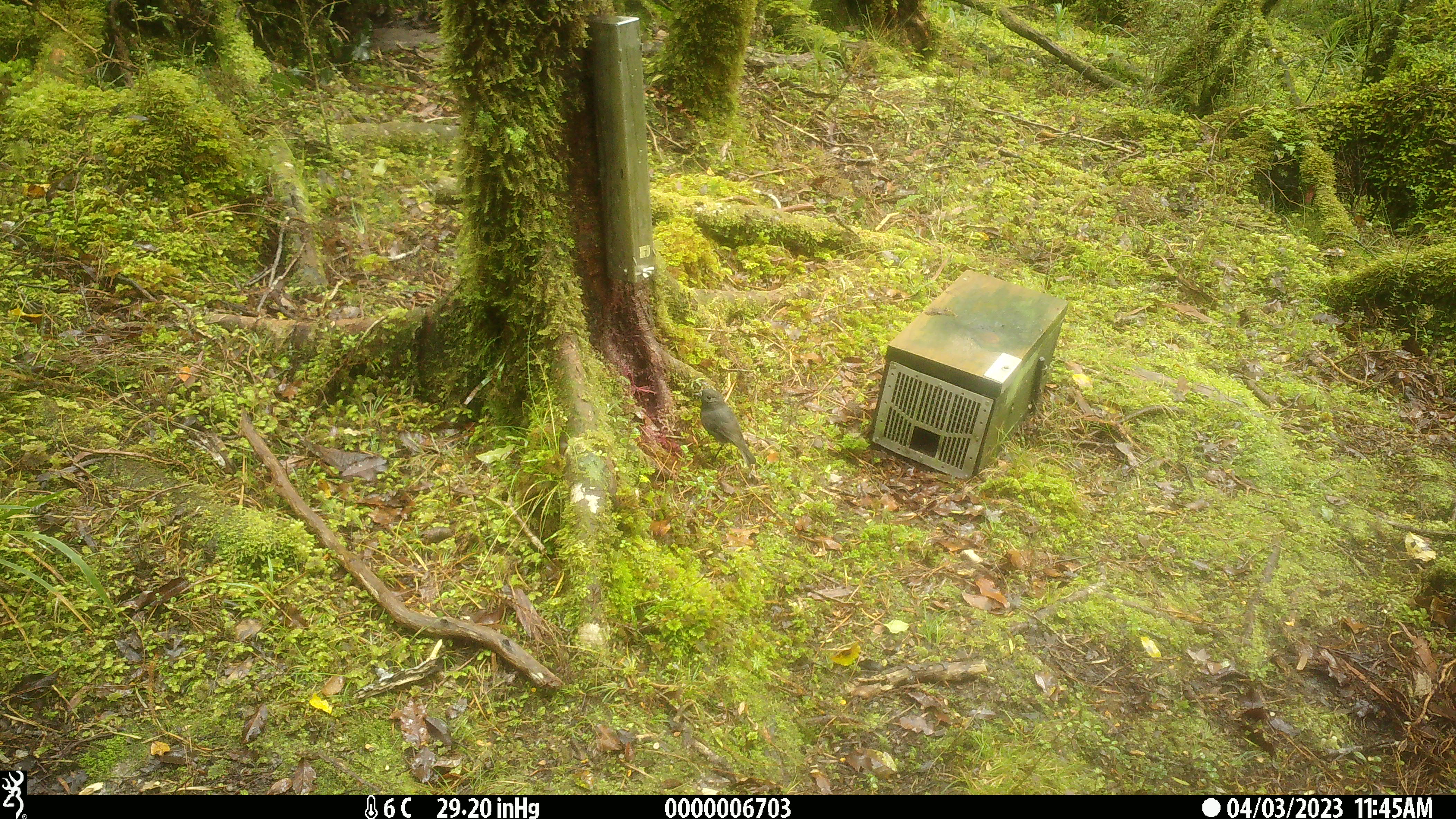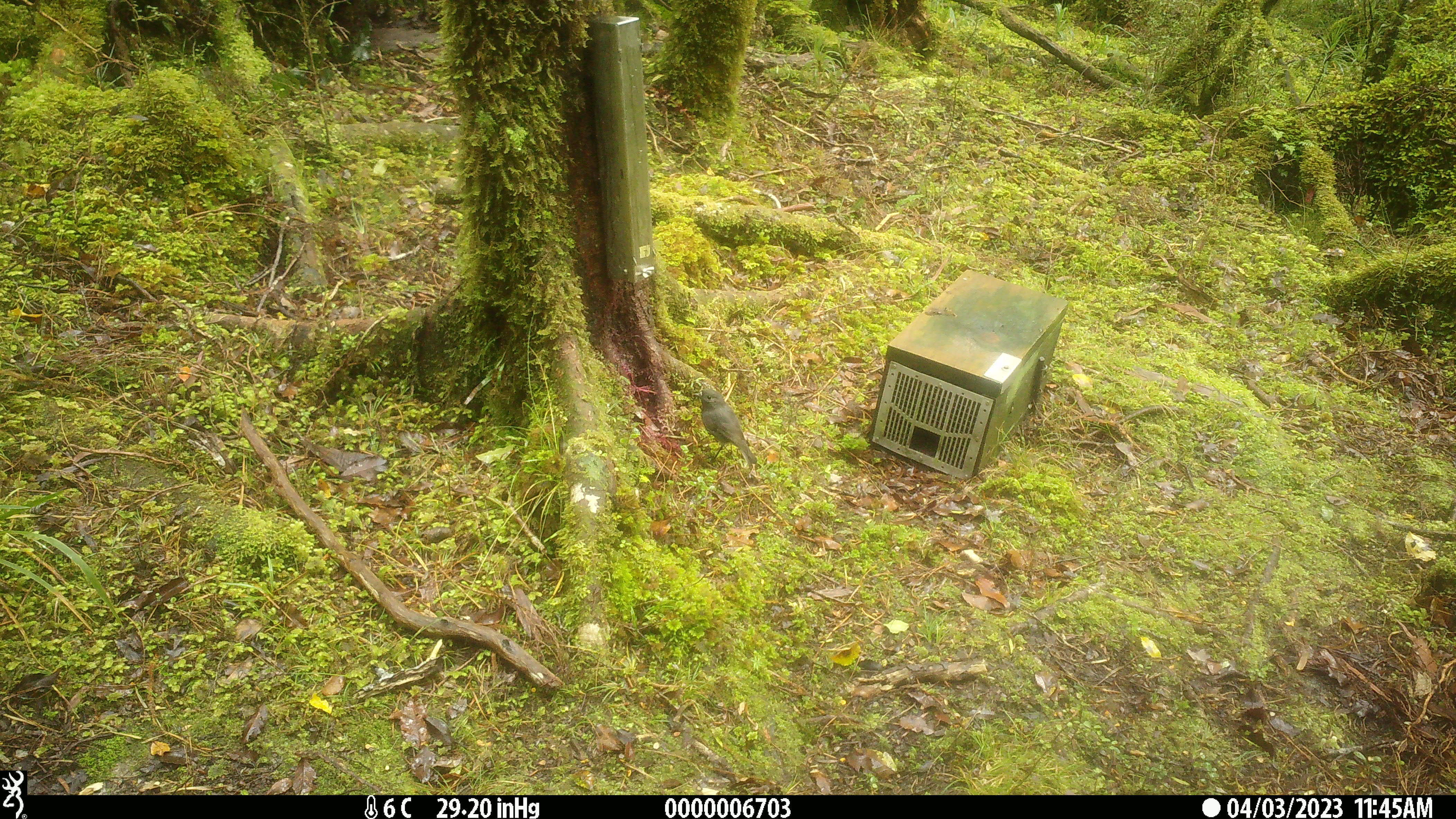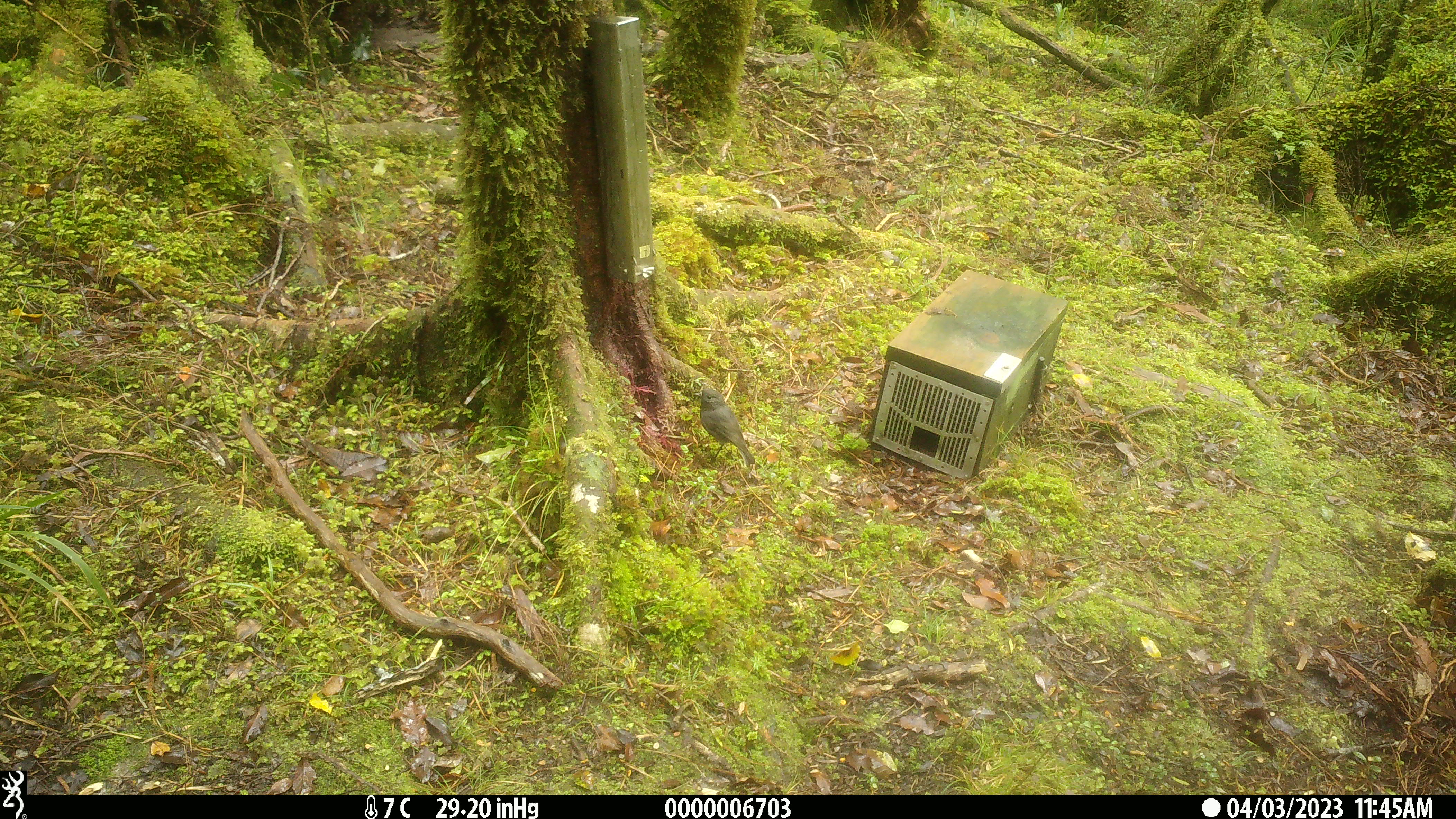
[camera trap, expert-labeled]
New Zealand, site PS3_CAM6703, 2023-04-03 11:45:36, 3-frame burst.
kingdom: Animalia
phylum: Chordata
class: Aves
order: Passeriformes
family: Petroicidae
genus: Petroica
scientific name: Petroica australis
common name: new zealand robin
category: robin